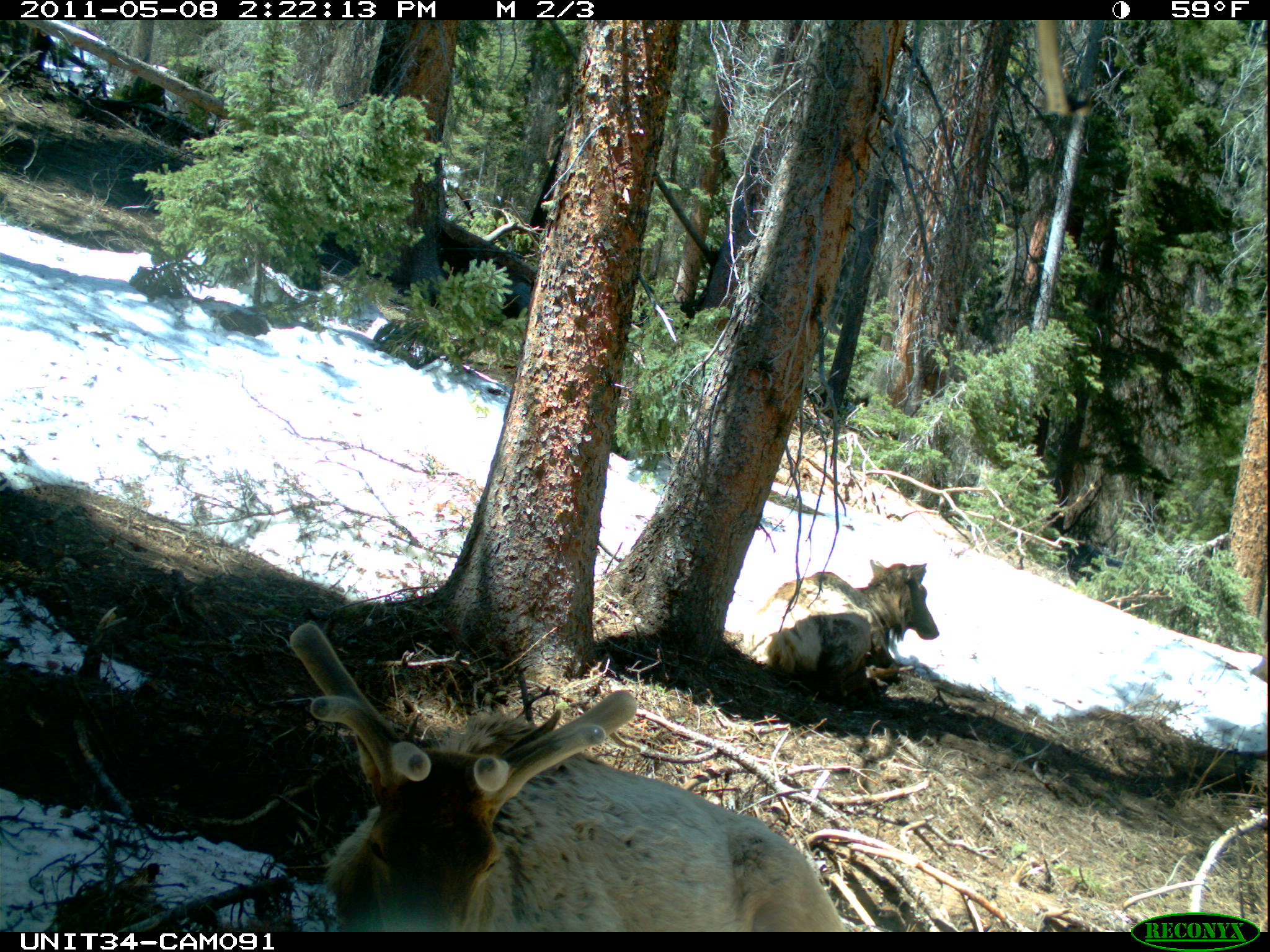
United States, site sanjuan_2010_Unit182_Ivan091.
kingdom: Animalia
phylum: Chordata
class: Mammalia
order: Artiodactyla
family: Cervidae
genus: Cervus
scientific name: Cervus elaphus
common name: red deer